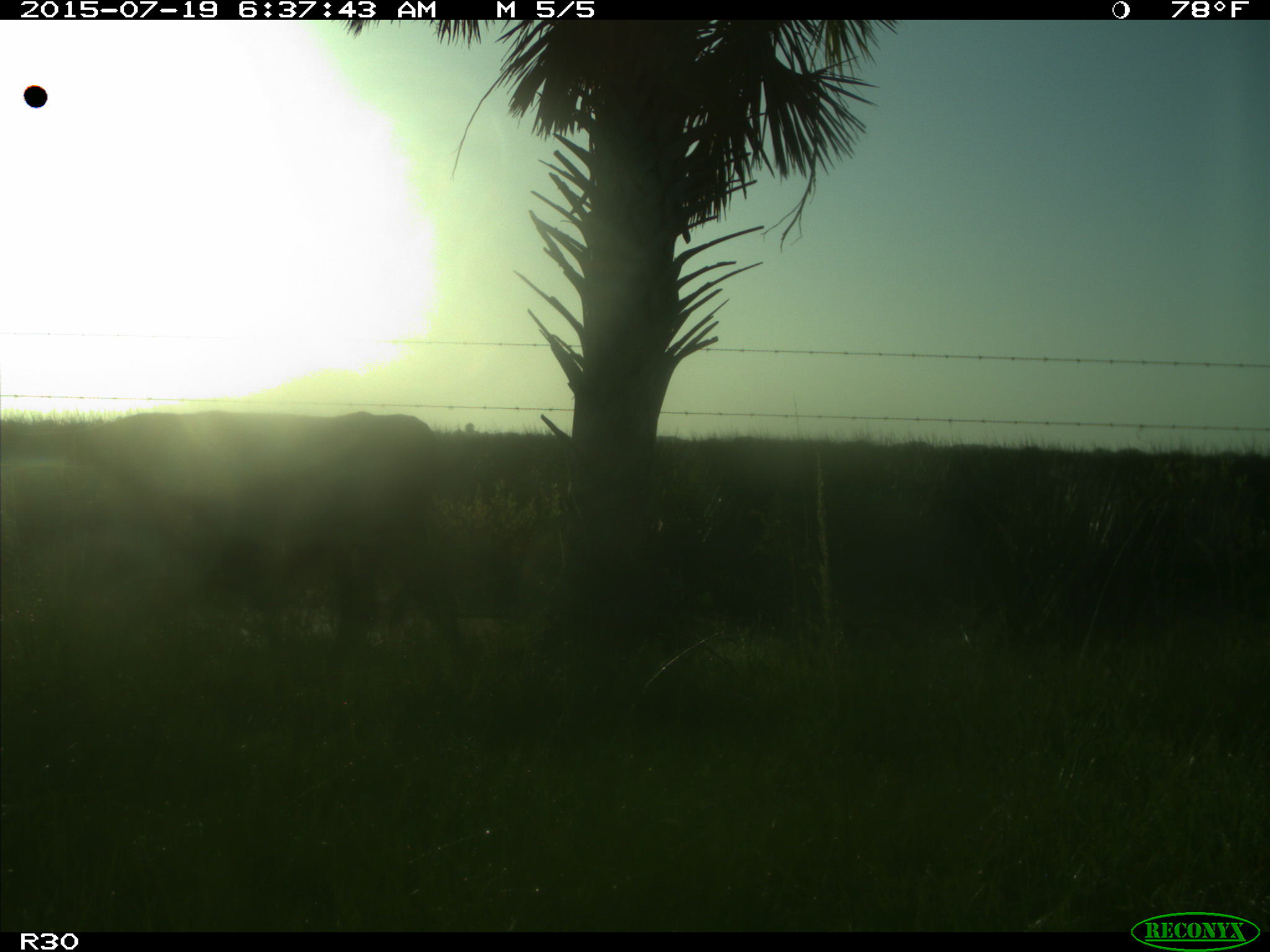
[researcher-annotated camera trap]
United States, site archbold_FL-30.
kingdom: Animalia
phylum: Chordata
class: Mammalia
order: Artiodactyla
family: Bovidae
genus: Bos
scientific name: Bos taurus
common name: domestic cow